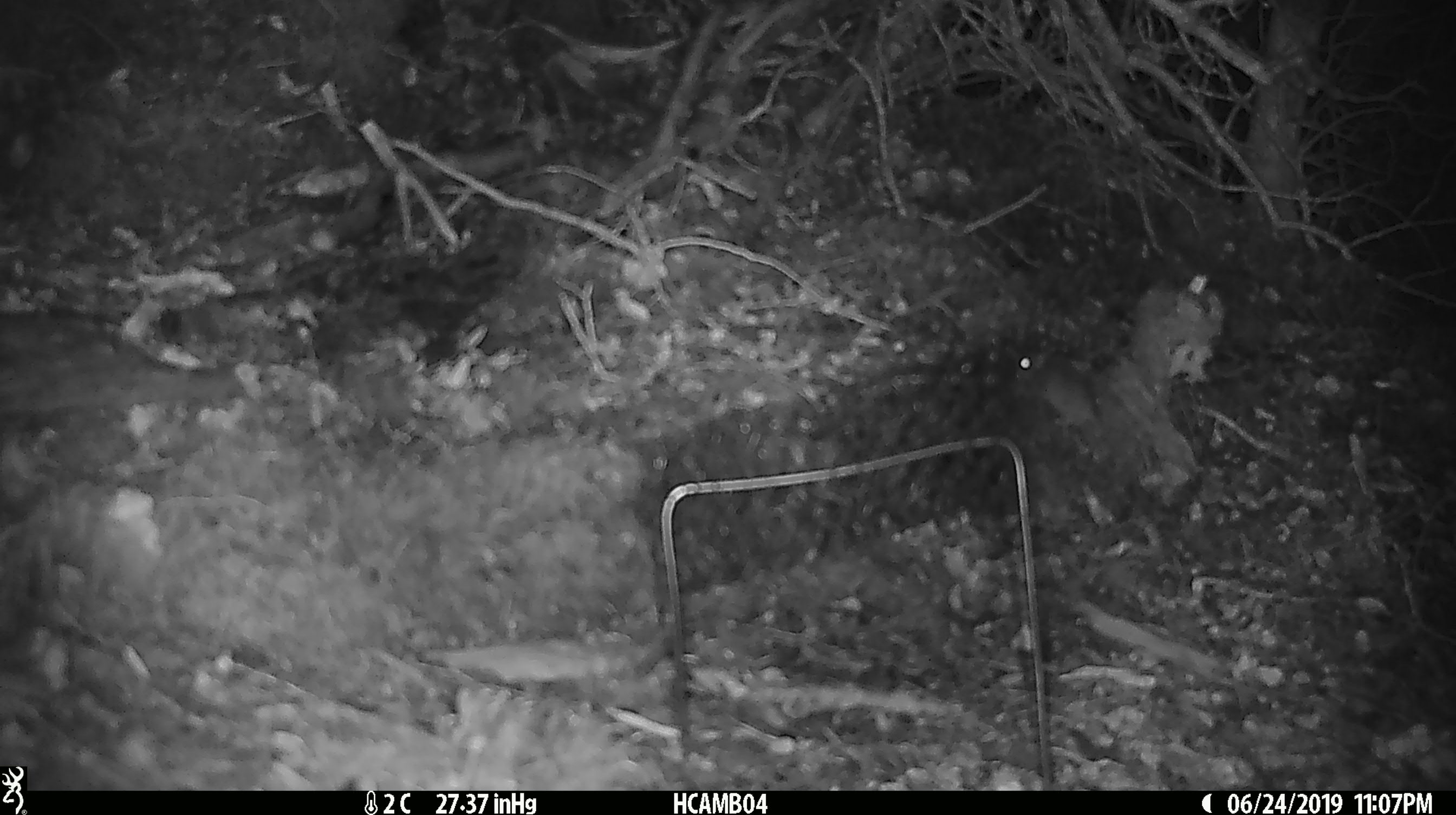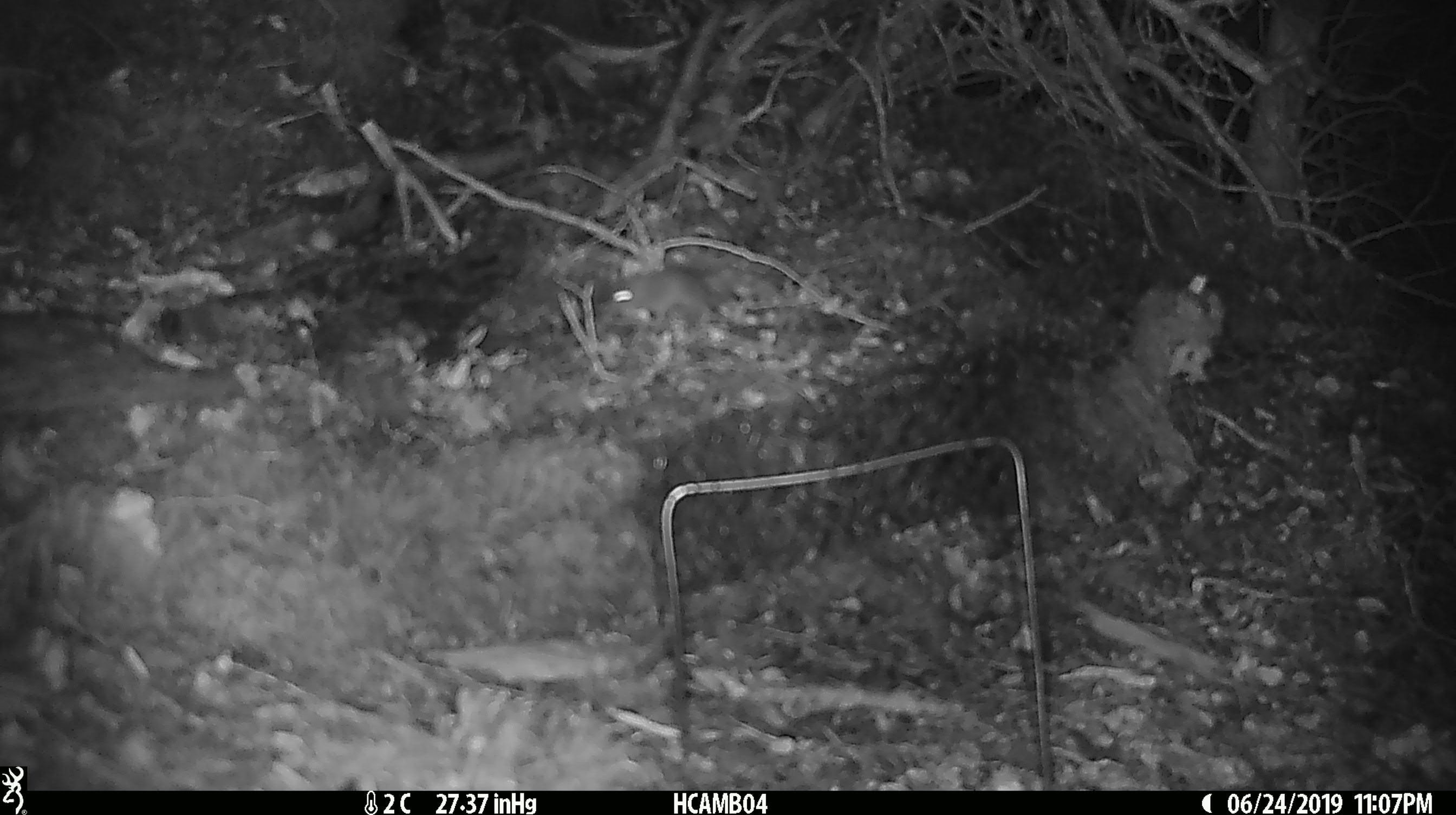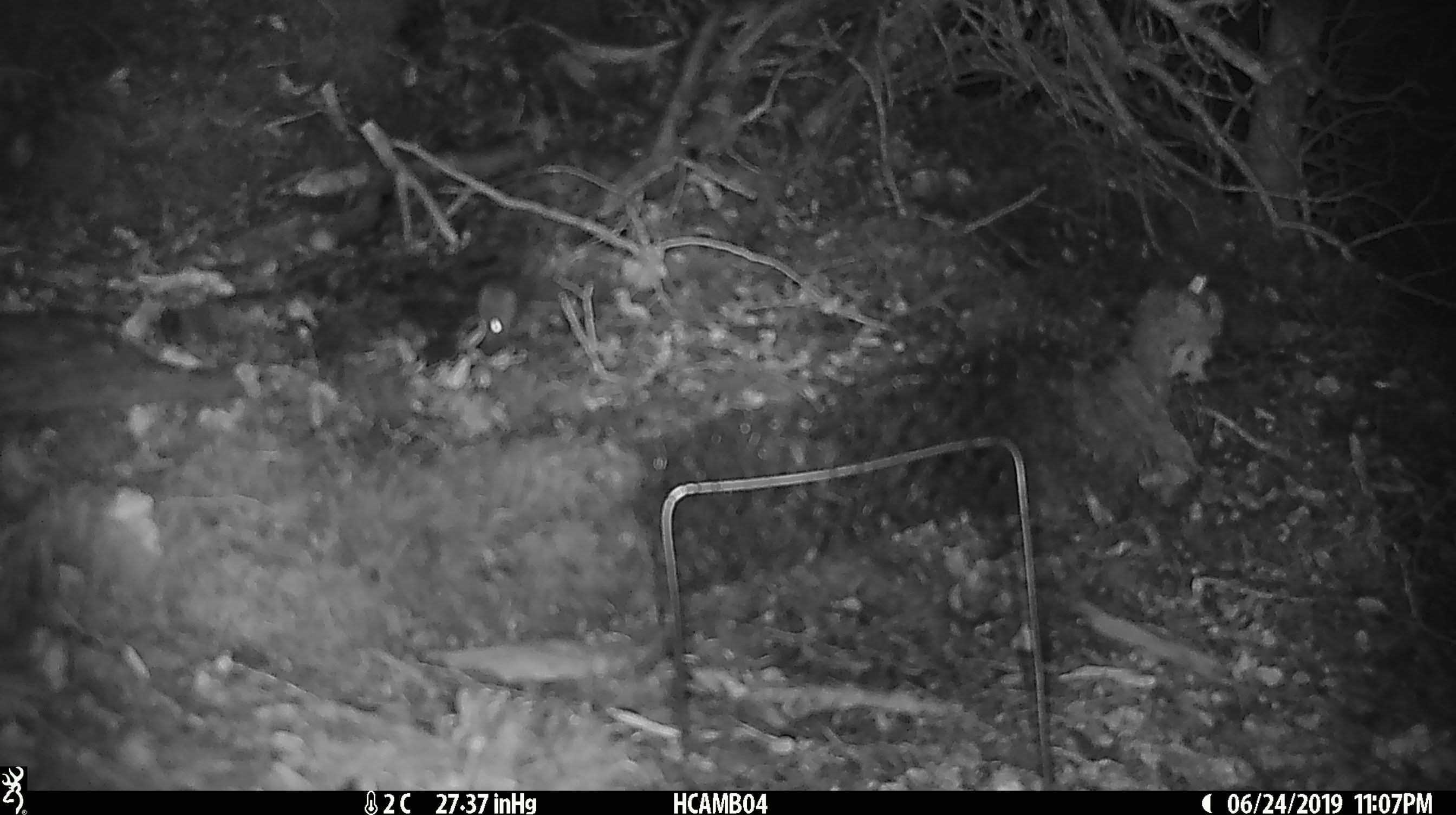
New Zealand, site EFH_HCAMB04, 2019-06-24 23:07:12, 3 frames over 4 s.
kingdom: Animalia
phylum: Chordata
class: Mammalia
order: Rodentia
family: Muridae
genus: Mus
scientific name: Mus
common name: mouse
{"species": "mouse (Mus)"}